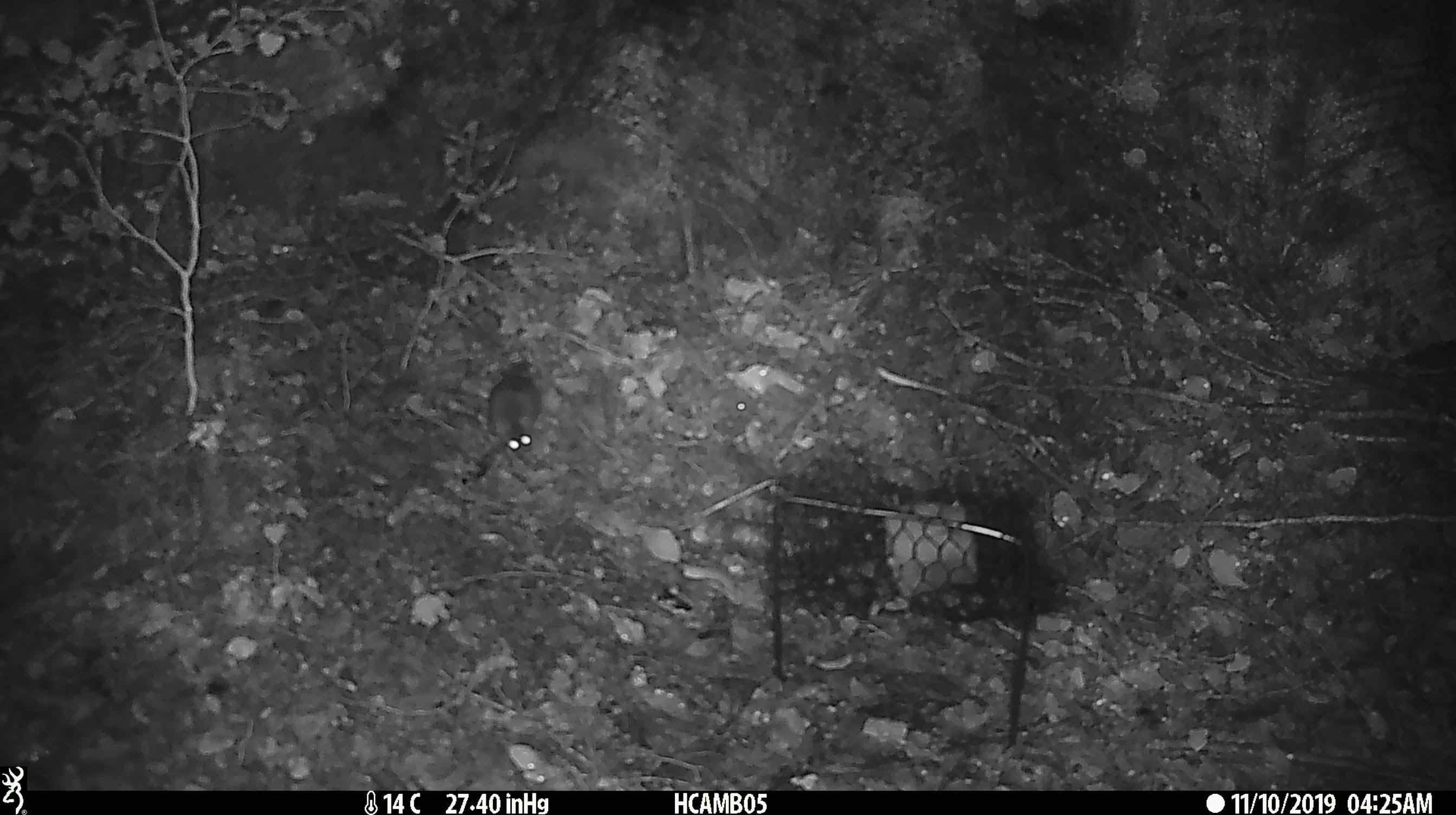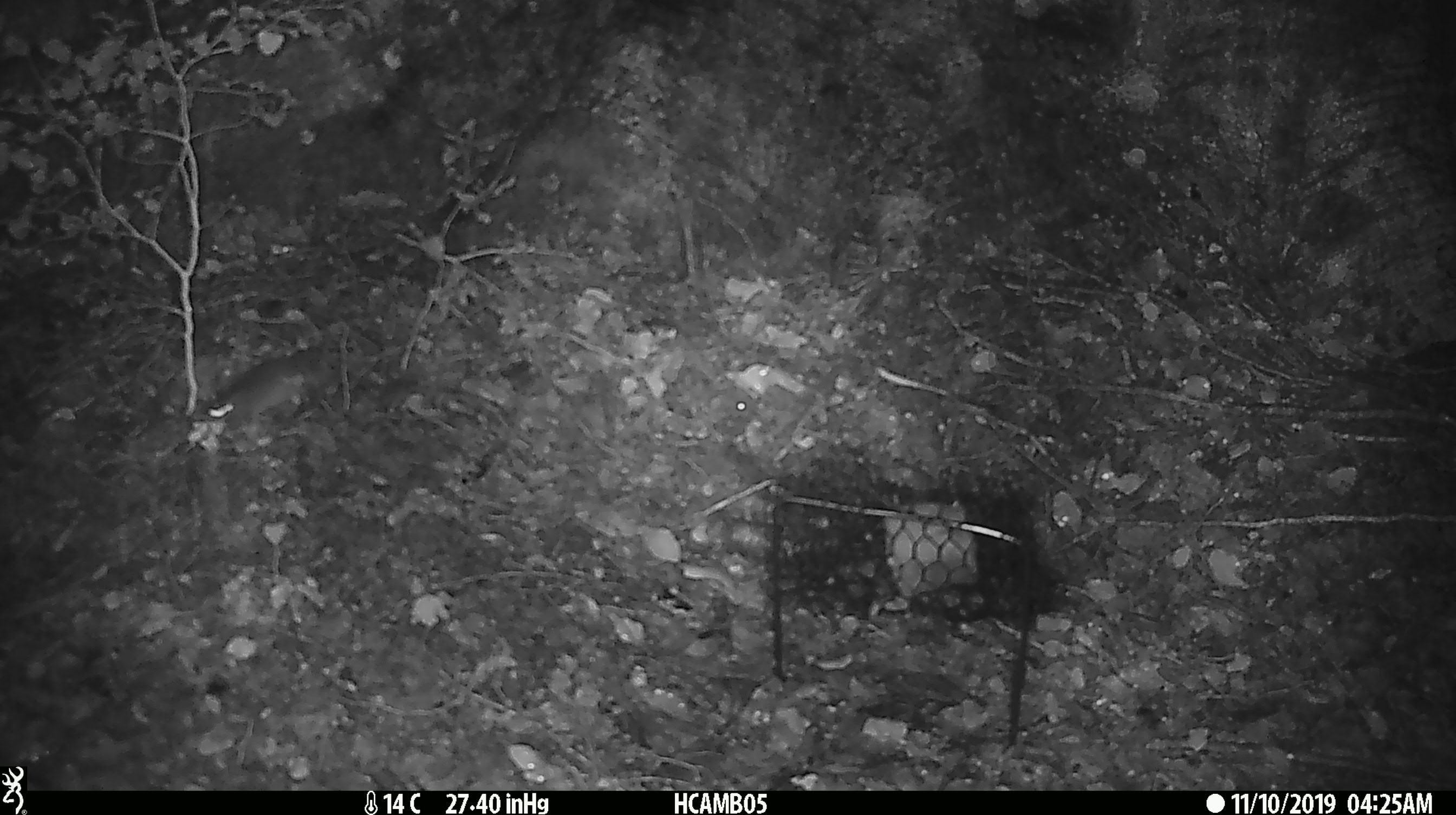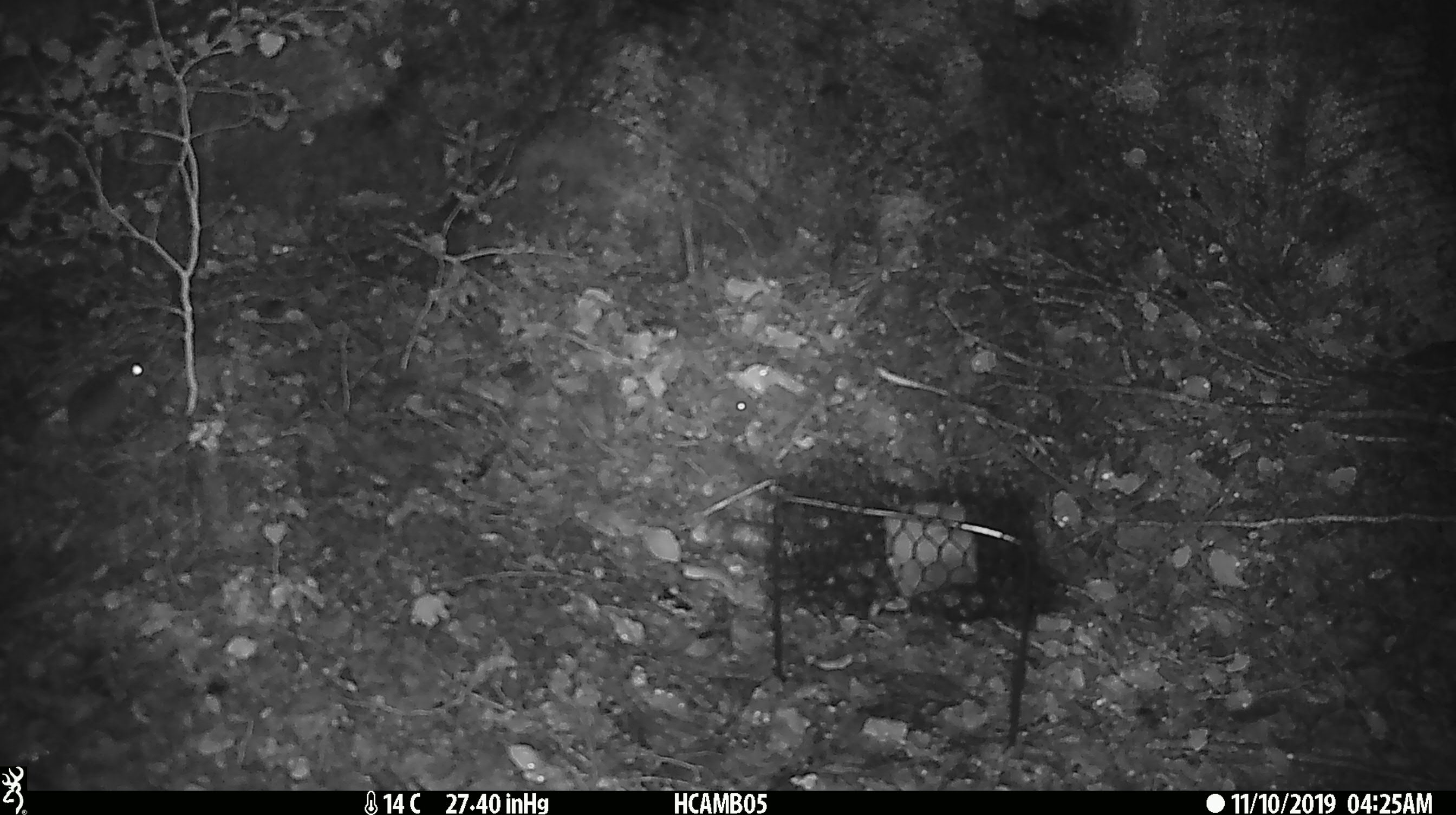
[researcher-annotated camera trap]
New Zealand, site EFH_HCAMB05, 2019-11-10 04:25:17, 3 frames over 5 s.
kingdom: Animalia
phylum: Chordata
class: Mammalia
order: Rodentia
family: Muridae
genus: Mus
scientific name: Mus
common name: mouse